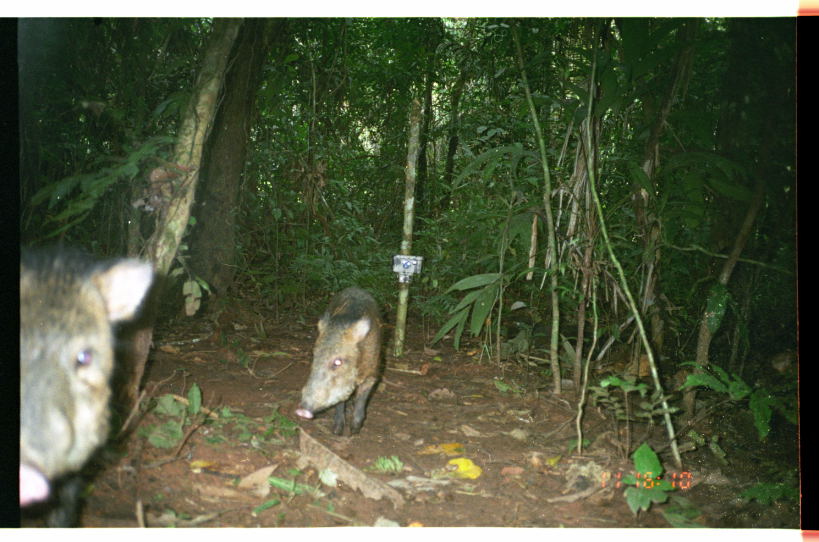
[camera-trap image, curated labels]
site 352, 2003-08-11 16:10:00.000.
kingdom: Animalia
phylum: Chordata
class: Mammalia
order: Artiodactyla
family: Tayassuidae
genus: Pecari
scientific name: Pecari tajacu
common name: collared peccary